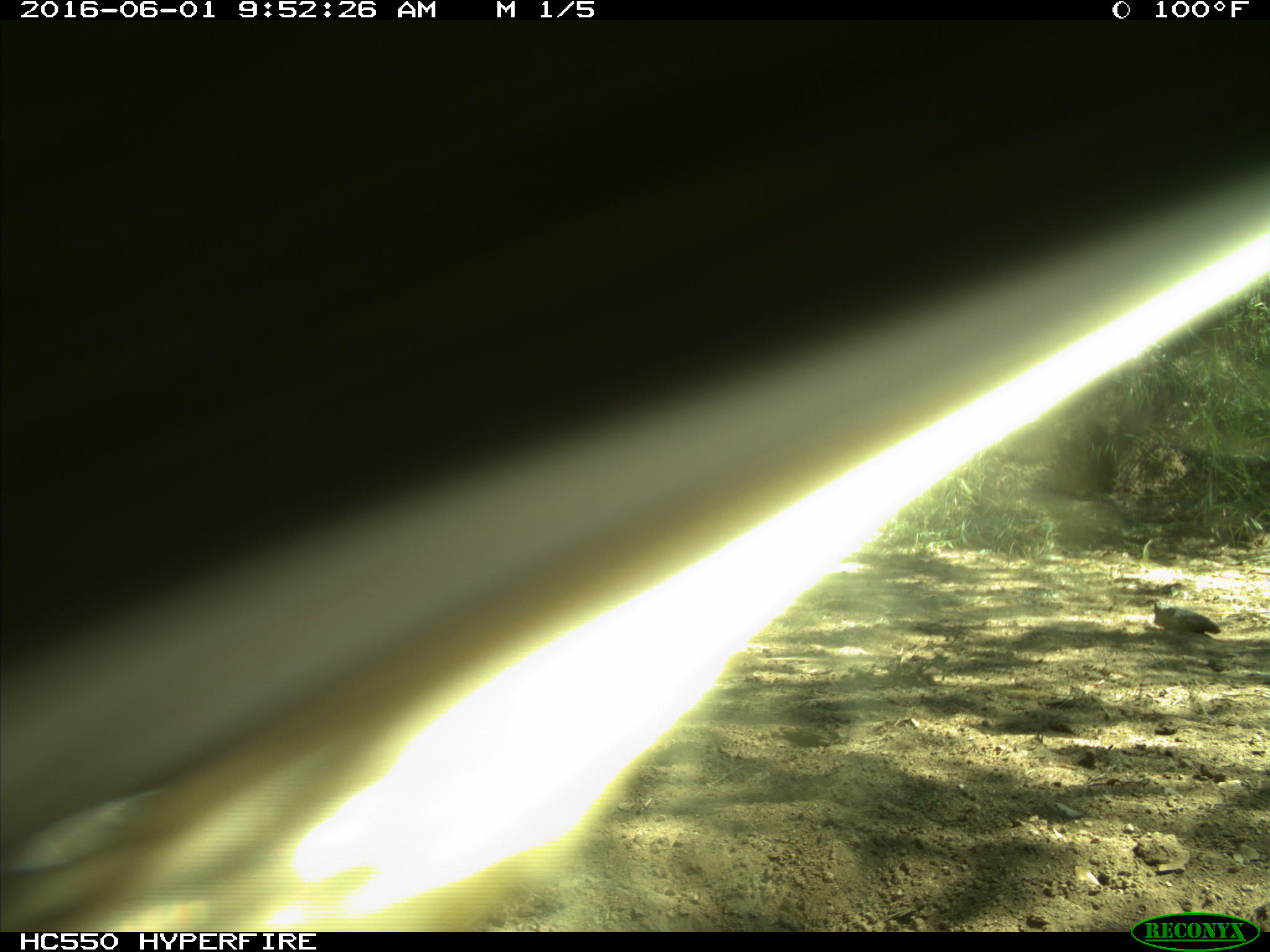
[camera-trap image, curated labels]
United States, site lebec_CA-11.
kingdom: Animalia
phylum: Chordata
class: Mammalia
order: Artiodactyla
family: Bovidae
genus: Bos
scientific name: Bos taurus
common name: domestic cow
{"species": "Bos taurus (domestic cow)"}